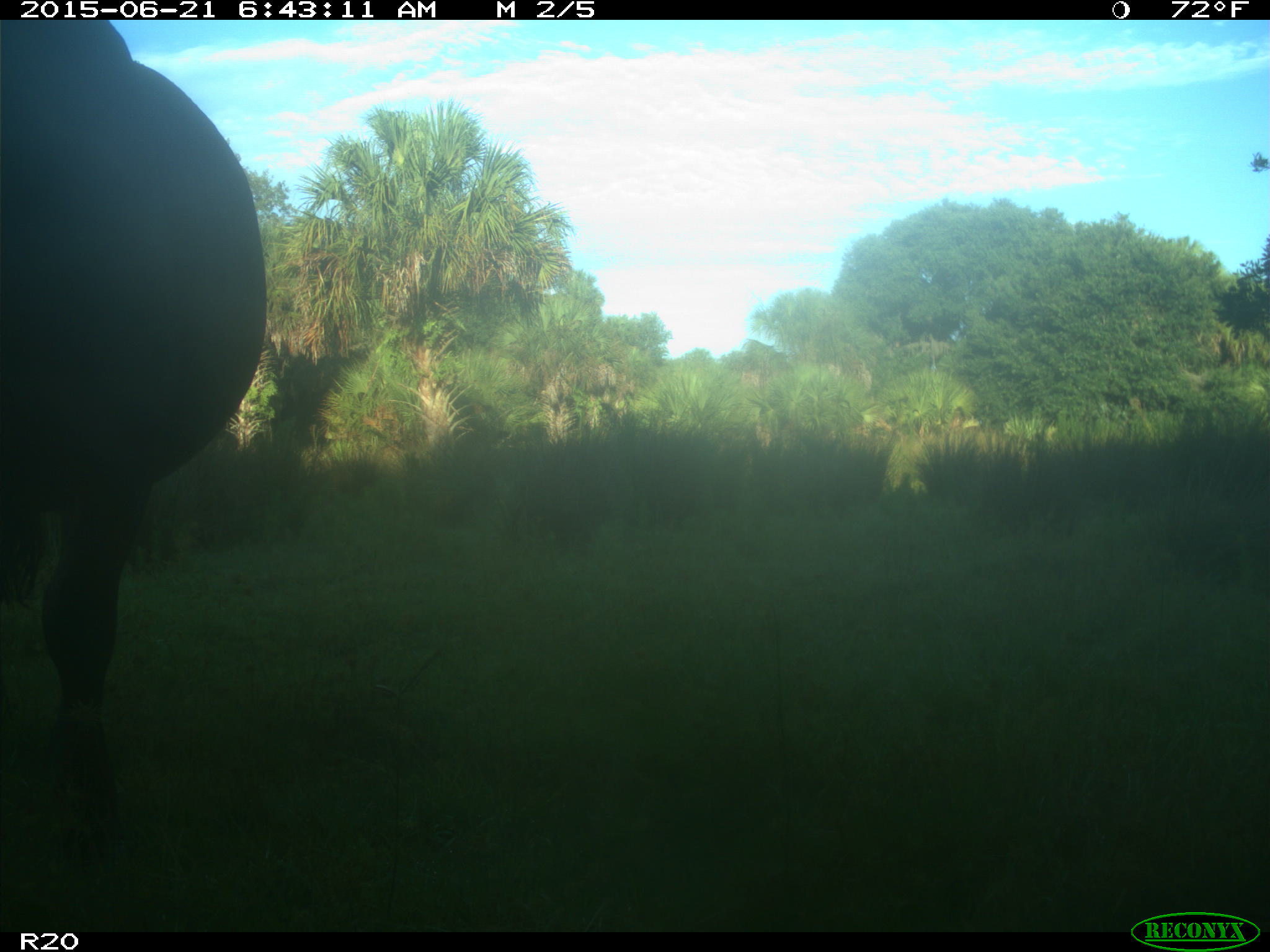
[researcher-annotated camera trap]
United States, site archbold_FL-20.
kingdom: Animalia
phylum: Chordata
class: Mammalia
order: Artiodactyla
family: Bovidae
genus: Bos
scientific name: Bos taurus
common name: domestic cow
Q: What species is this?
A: Bos taurus (domestic cow).